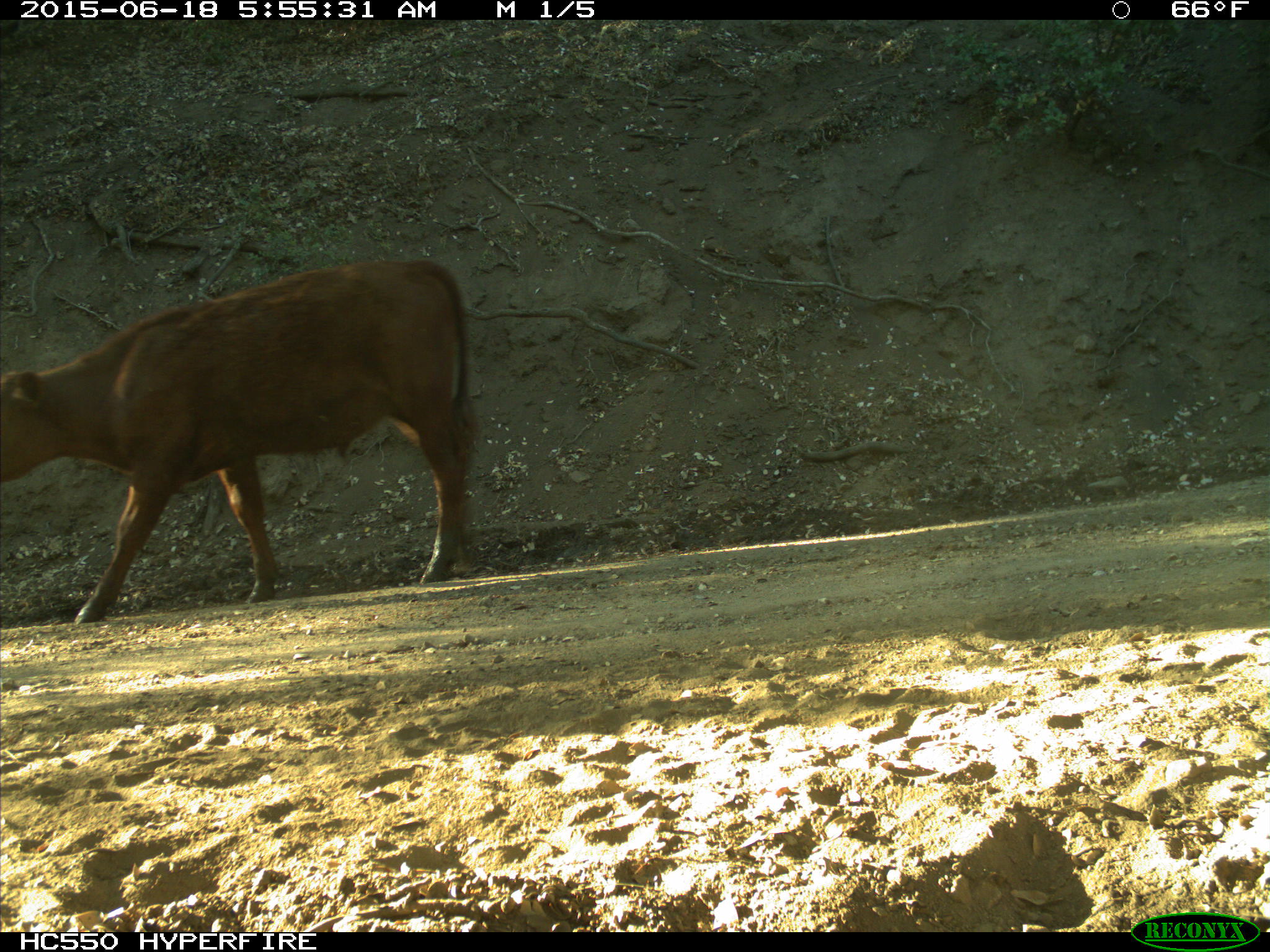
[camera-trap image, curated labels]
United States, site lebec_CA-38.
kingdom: Animalia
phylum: Chordata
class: Mammalia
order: Artiodactyla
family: Bovidae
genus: Bos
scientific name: Bos taurus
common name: domestic cow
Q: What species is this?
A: Bos taurus (domestic cow).